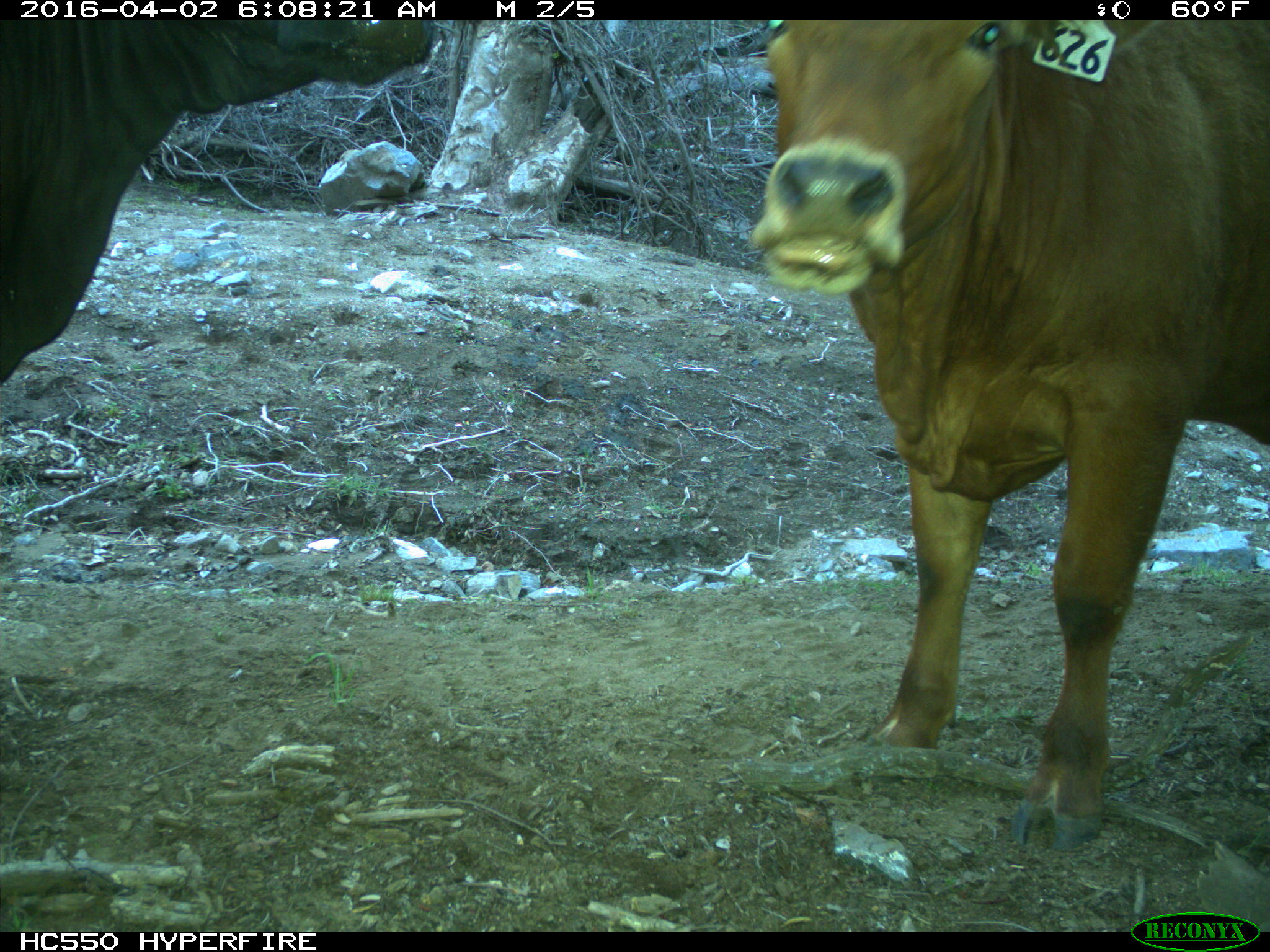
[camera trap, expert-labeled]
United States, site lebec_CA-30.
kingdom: Animalia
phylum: Chordata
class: Mammalia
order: Artiodactyla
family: Bovidae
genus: Bos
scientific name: Bos taurus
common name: domestic cow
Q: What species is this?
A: Bos taurus (domestic cow).